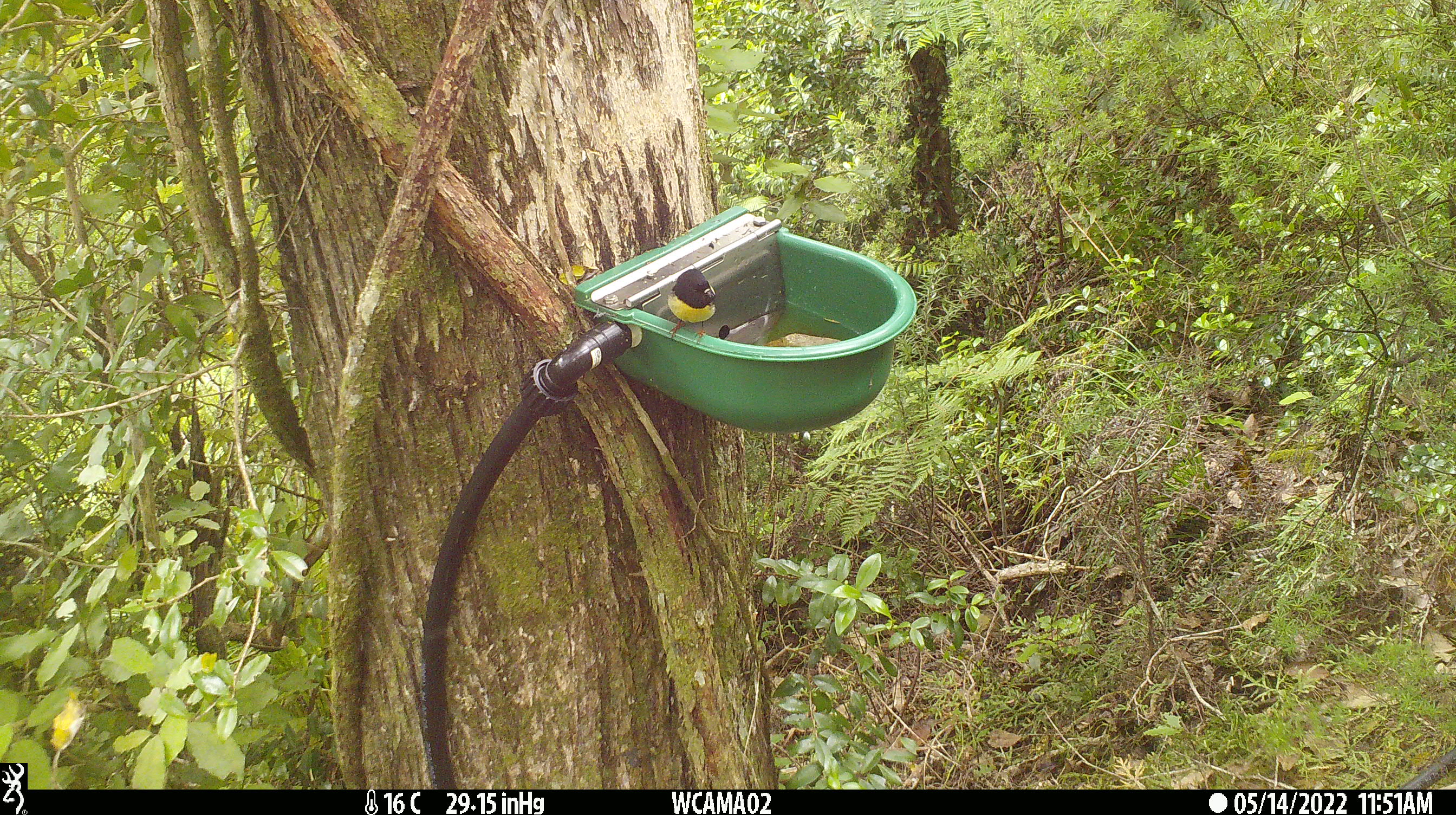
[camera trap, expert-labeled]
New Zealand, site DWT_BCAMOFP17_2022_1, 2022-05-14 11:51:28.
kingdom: Animalia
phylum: Chordata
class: Aves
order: Passeriformes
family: Petroicidae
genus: Petroica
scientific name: Petroica macrocephala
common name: tomtit